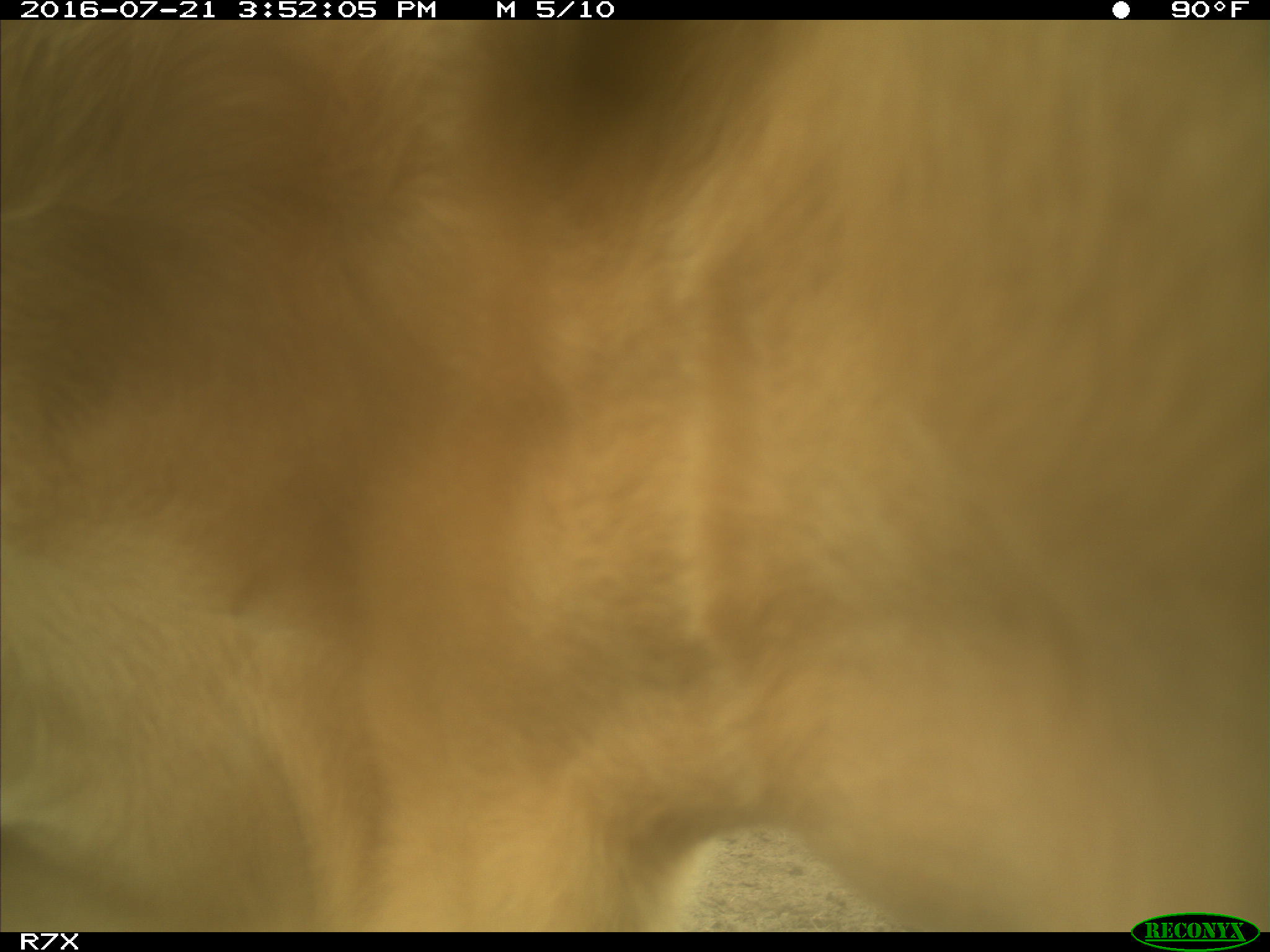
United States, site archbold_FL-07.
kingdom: Animalia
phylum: Chordata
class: Mammalia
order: Artiodactyla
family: Bovidae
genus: Bos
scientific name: Bos taurus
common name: domestic cow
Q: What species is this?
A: Bos taurus (domestic cow).